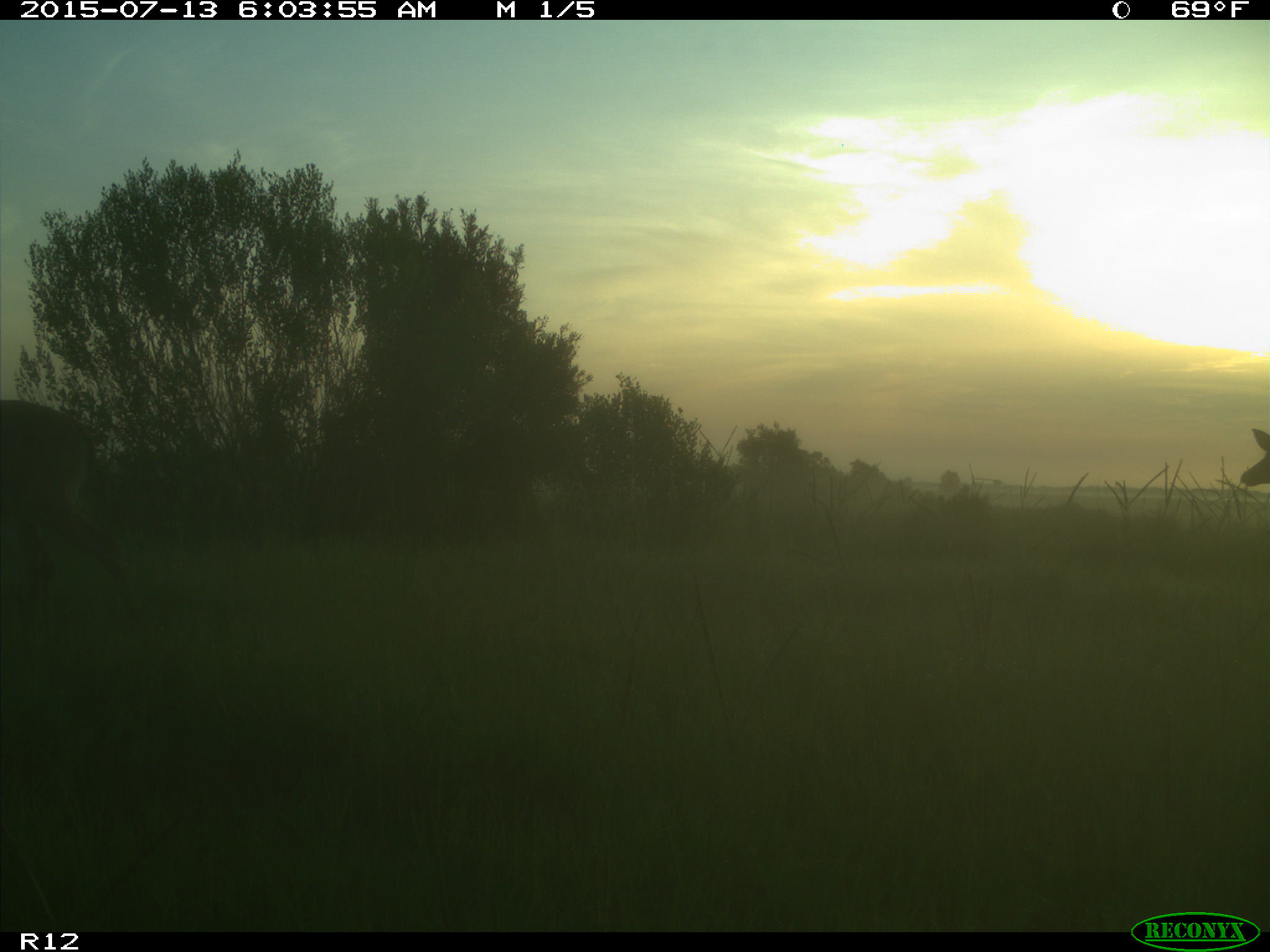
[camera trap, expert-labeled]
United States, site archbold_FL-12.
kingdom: Animalia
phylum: Chordata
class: Mammalia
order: Artiodactyla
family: Cervidae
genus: Odocoileus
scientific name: Odocoileus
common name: deer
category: unidentified deer